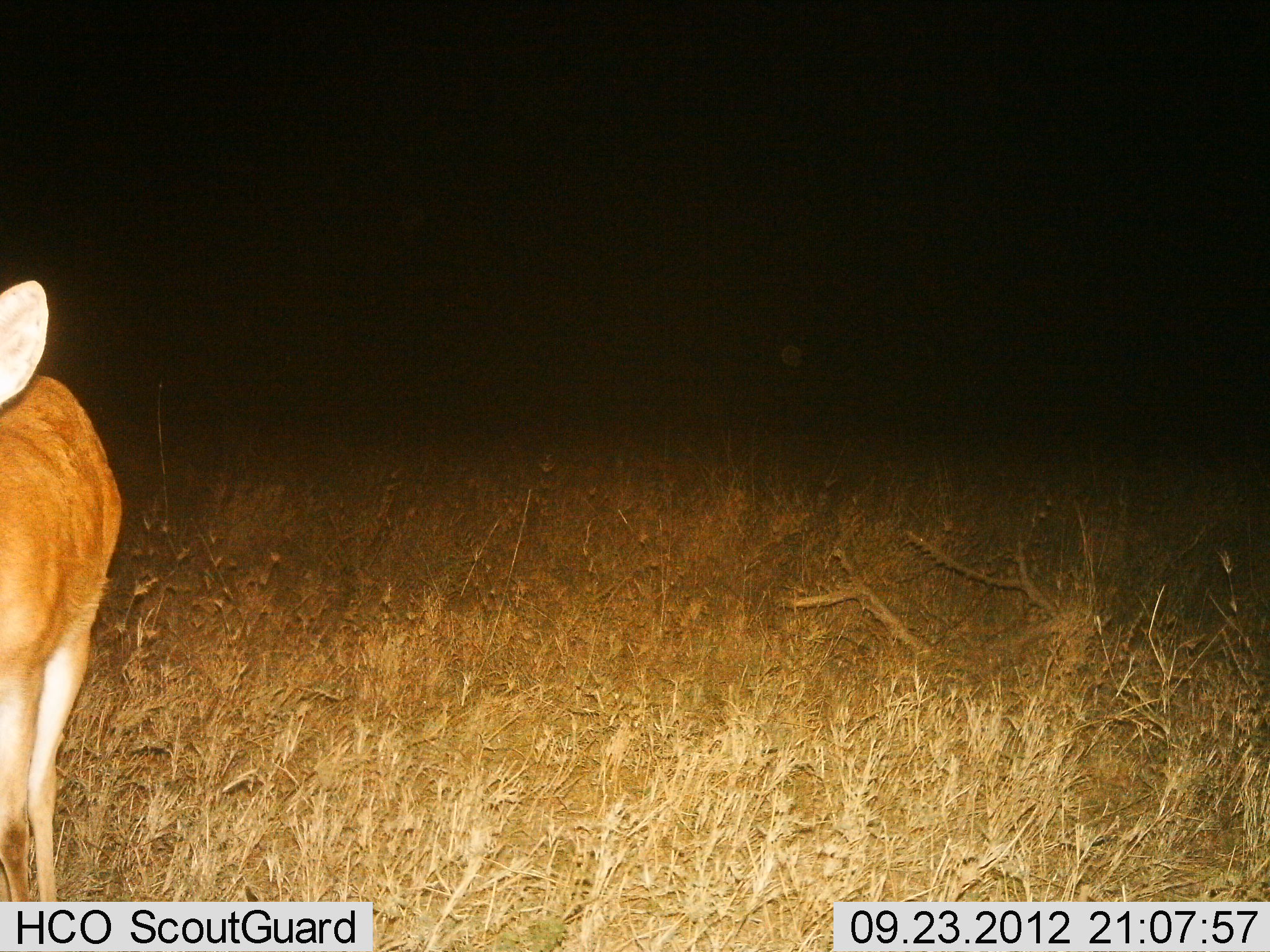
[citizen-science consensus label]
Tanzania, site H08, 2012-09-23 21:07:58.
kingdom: Animalia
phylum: Chordata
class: Mammalia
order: Artiodactyla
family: Bovidae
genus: Redunca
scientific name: Redunca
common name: reedbuck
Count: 1.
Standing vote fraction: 100%.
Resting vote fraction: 0%.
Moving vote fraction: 0%.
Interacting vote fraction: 0%.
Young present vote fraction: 0%.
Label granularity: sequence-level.